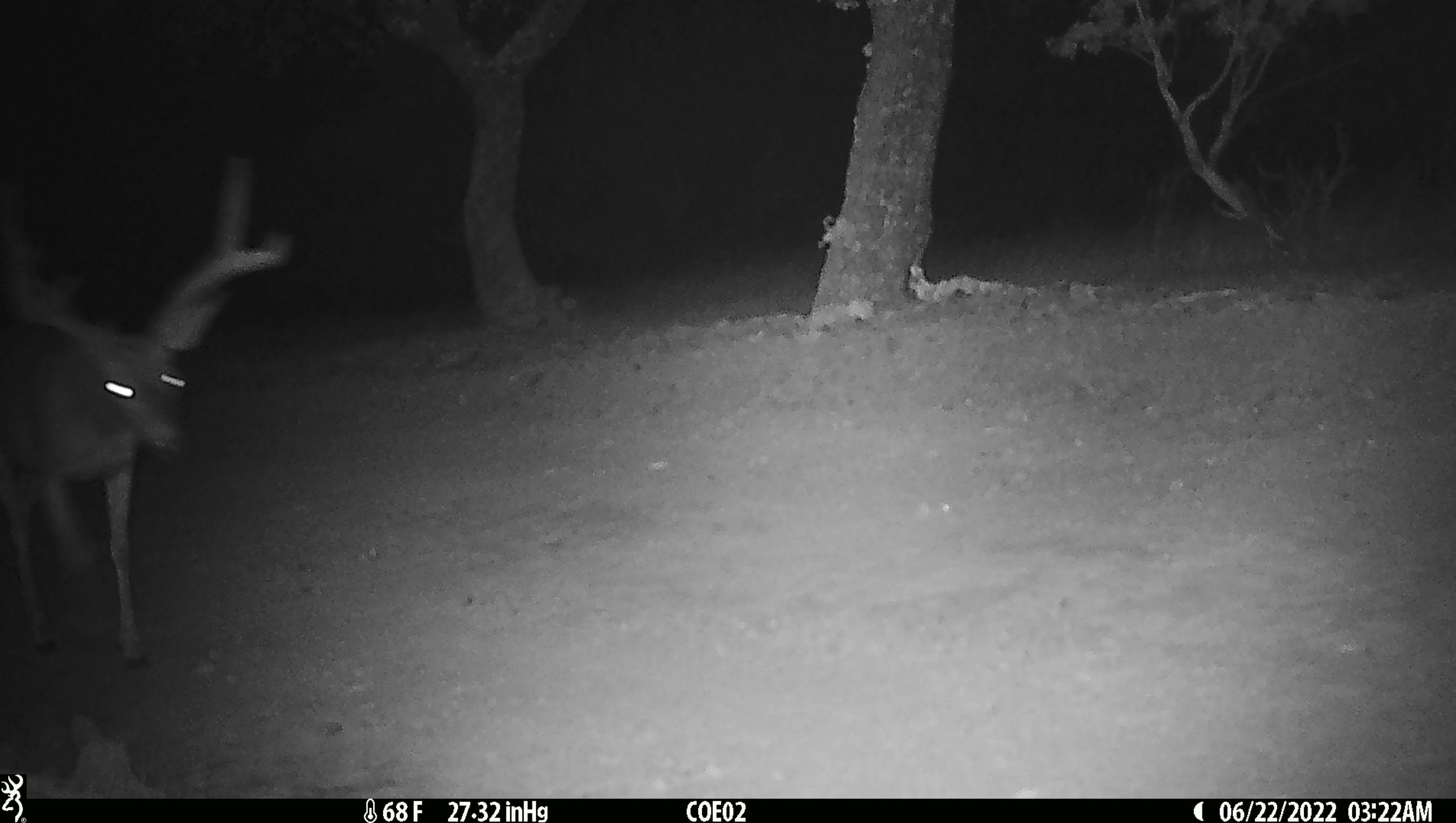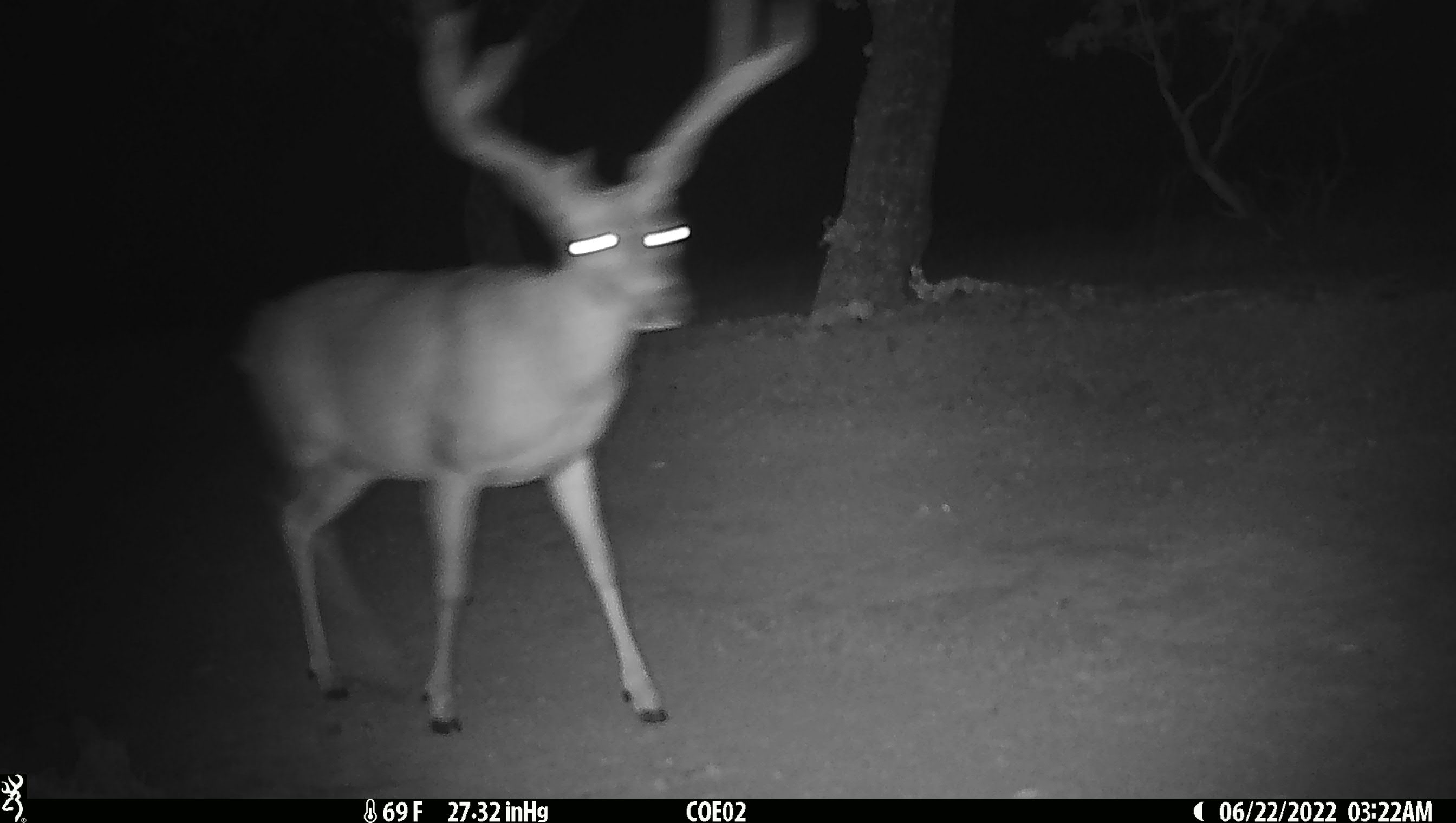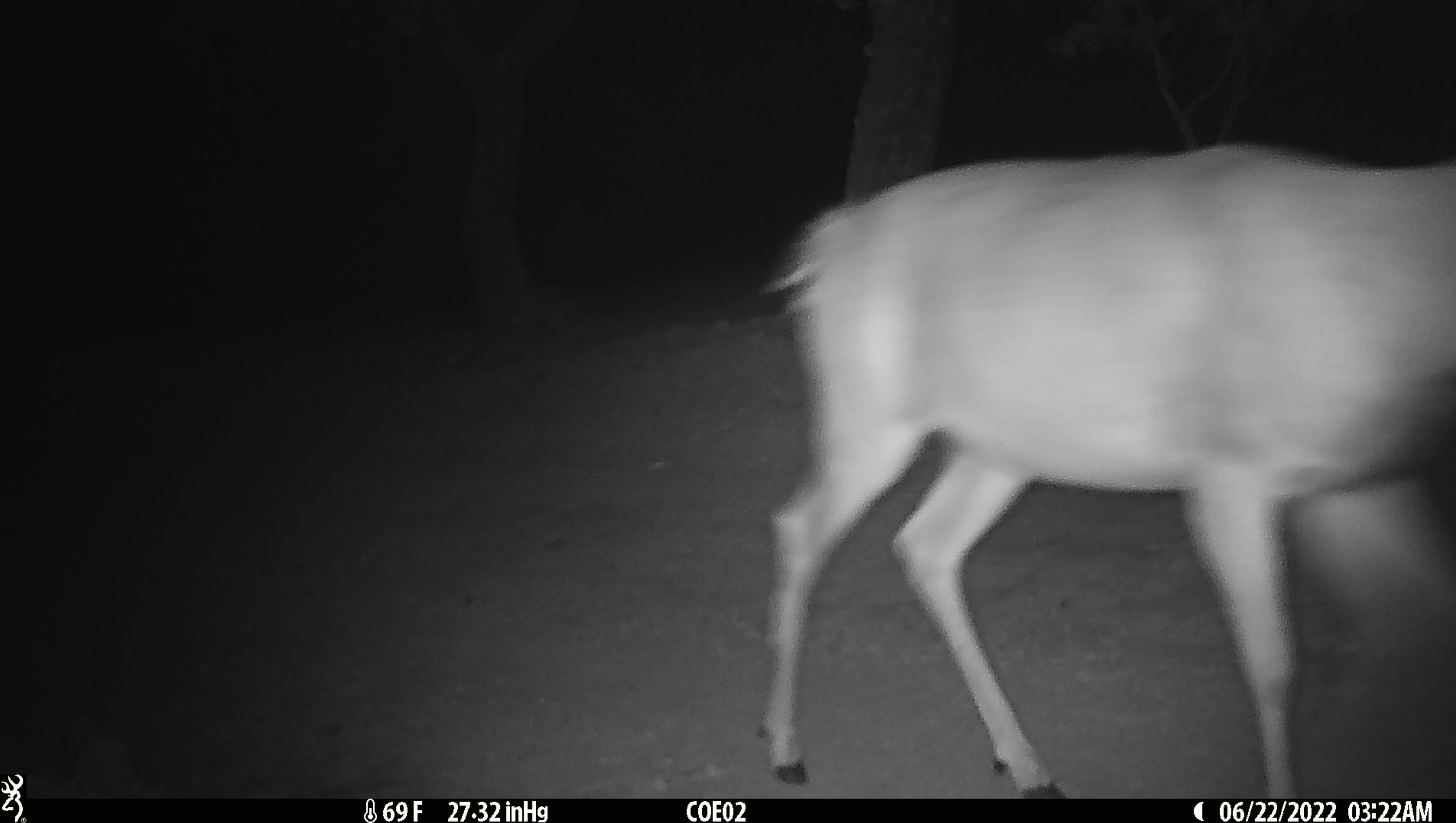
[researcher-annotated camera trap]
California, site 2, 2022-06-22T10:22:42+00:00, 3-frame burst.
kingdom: Animalia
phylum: Chordata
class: Mammalia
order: Artiodactyla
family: Cervidae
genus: Odocoileus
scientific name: Odocoileus hemionus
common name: mule deer